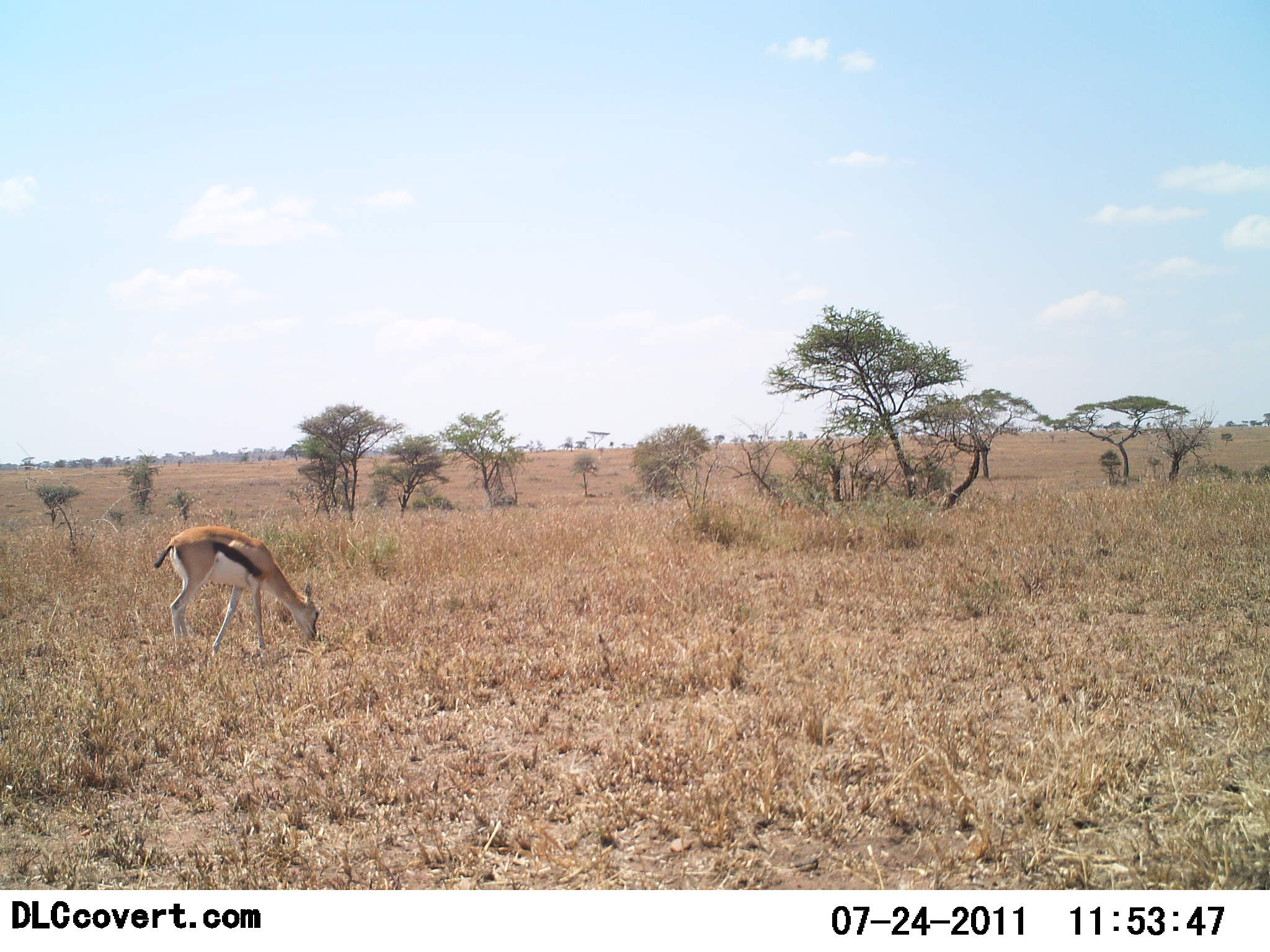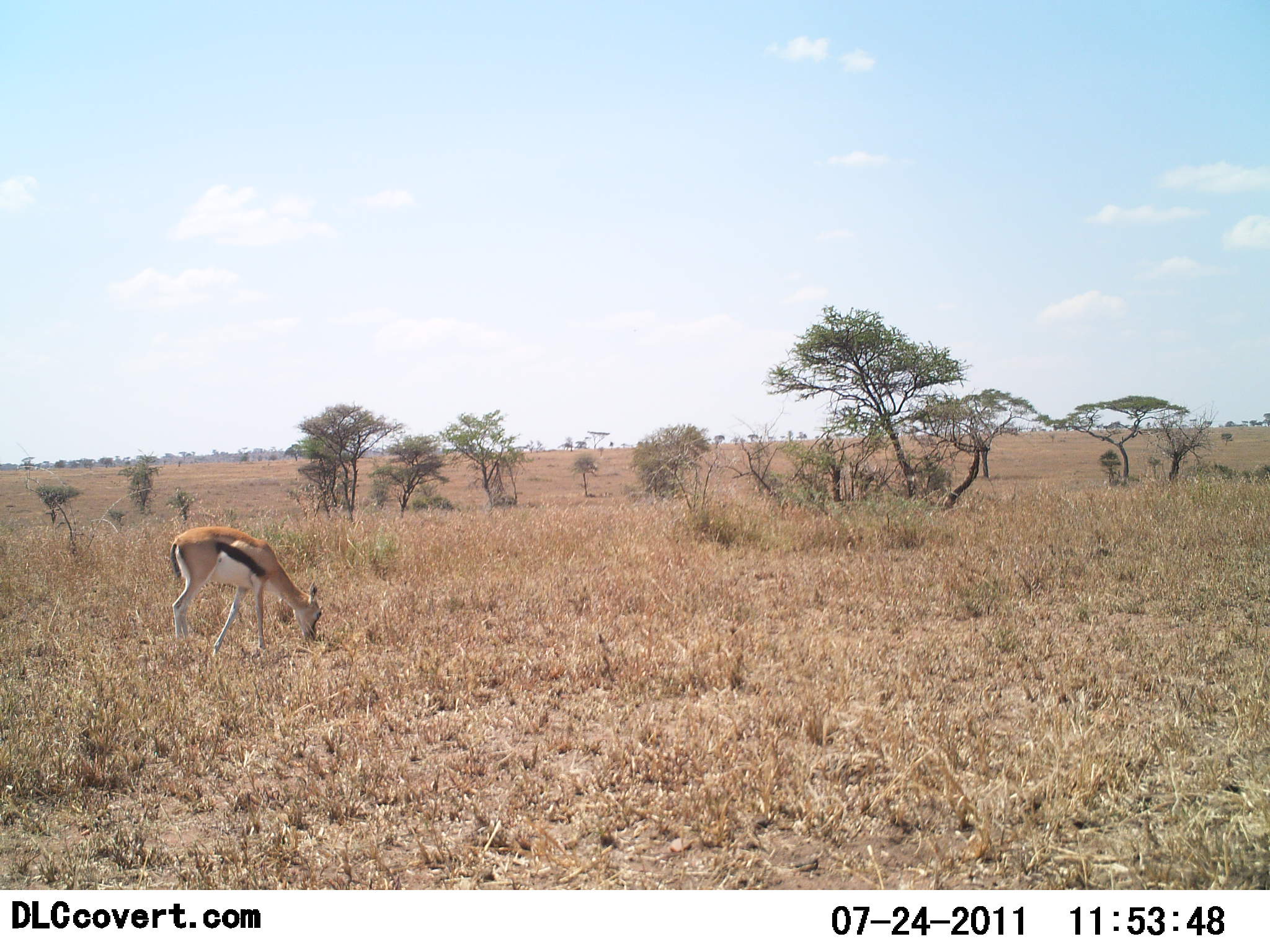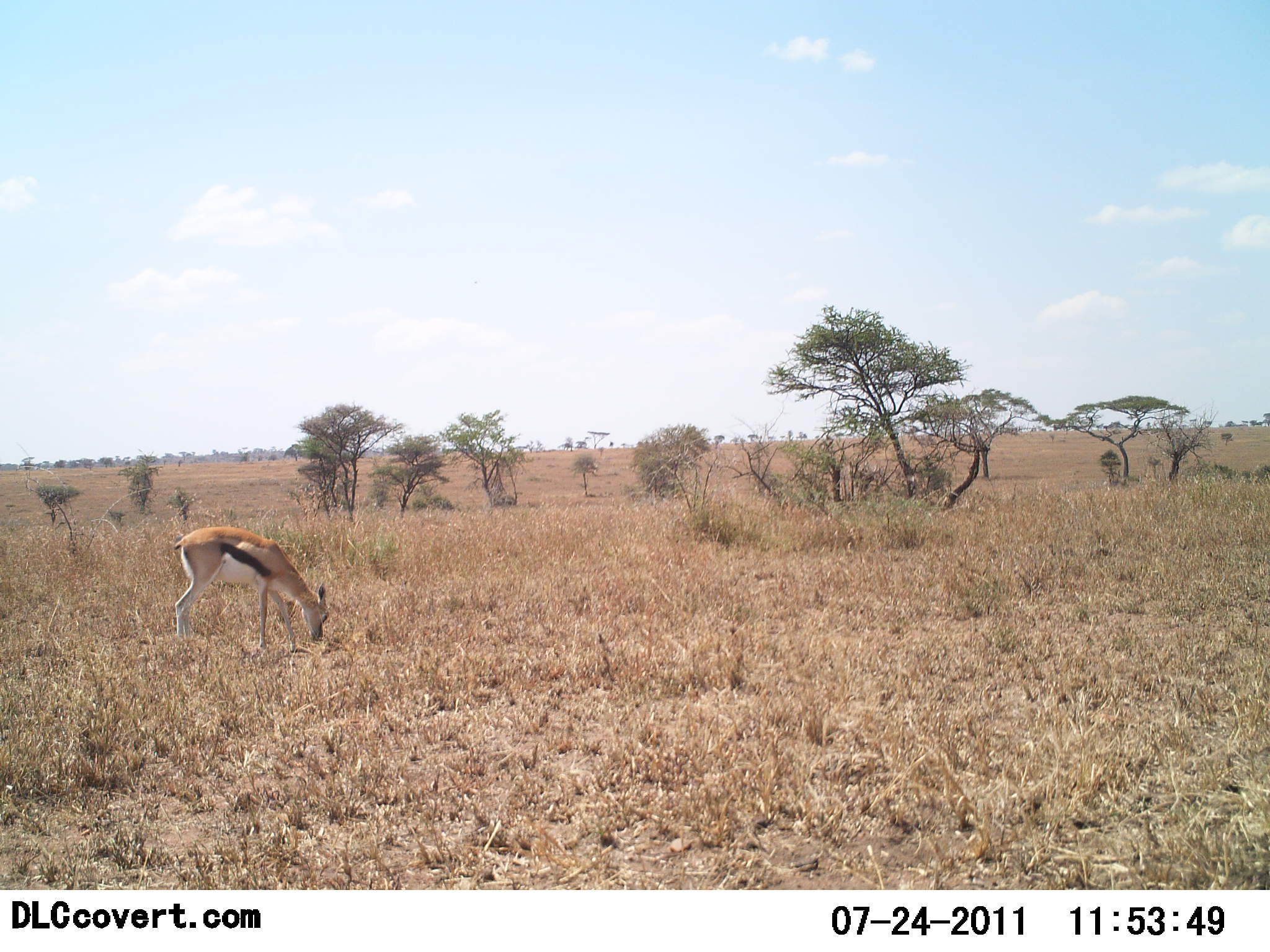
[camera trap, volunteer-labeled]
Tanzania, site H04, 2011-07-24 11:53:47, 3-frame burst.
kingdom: Animalia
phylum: Chordata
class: Mammalia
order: Artiodactyla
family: Bovidae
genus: Eudorcas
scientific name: Eudorcas thomsonii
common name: thomson's gazelle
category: gazellethomsons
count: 1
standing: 17%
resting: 0%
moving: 17%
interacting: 0%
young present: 8%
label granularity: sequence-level